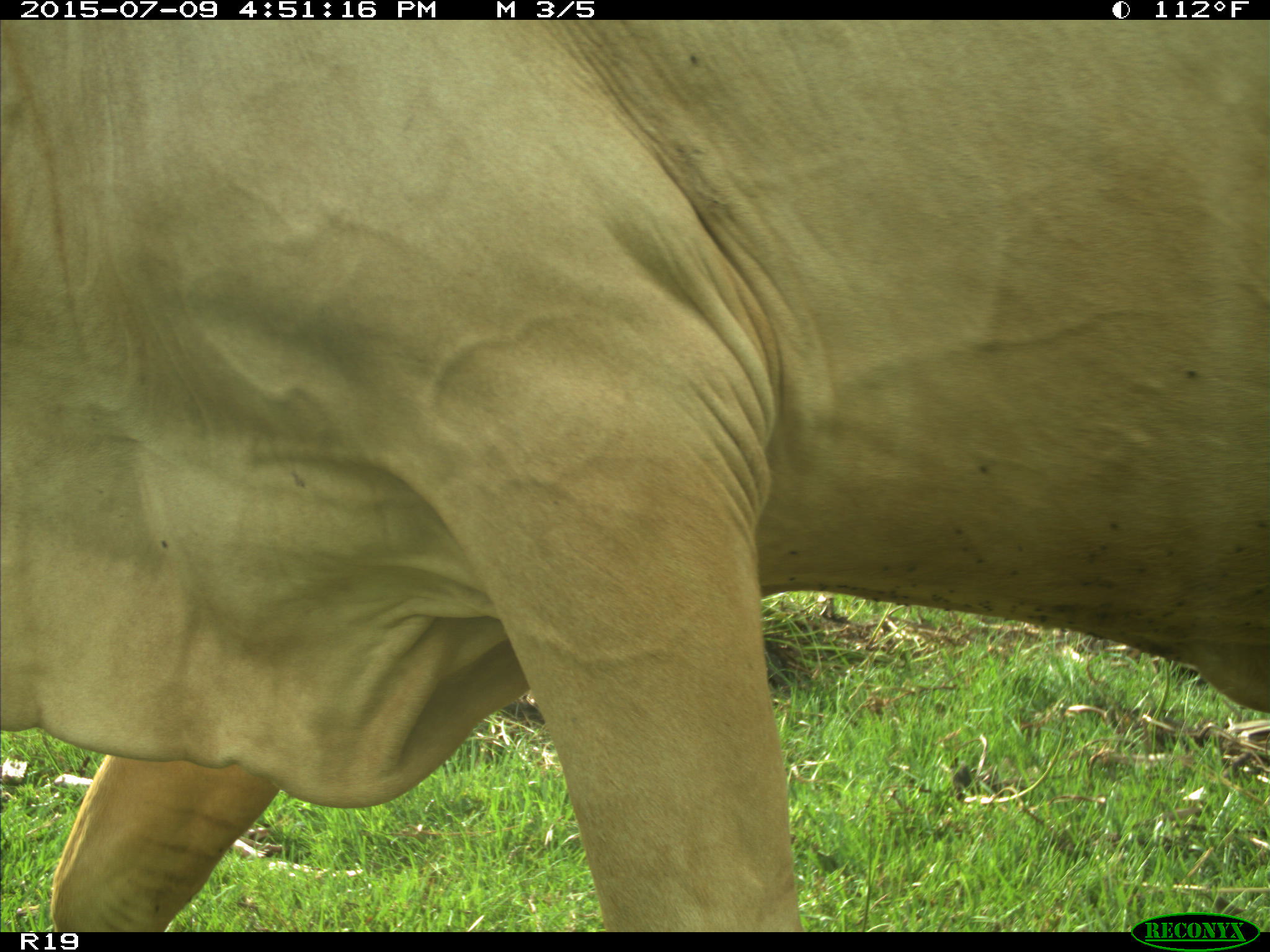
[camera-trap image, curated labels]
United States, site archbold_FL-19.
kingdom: Animalia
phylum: Chordata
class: Mammalia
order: Artiodactyla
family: Bovidae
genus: Bos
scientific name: Bos taurus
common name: domestic cow